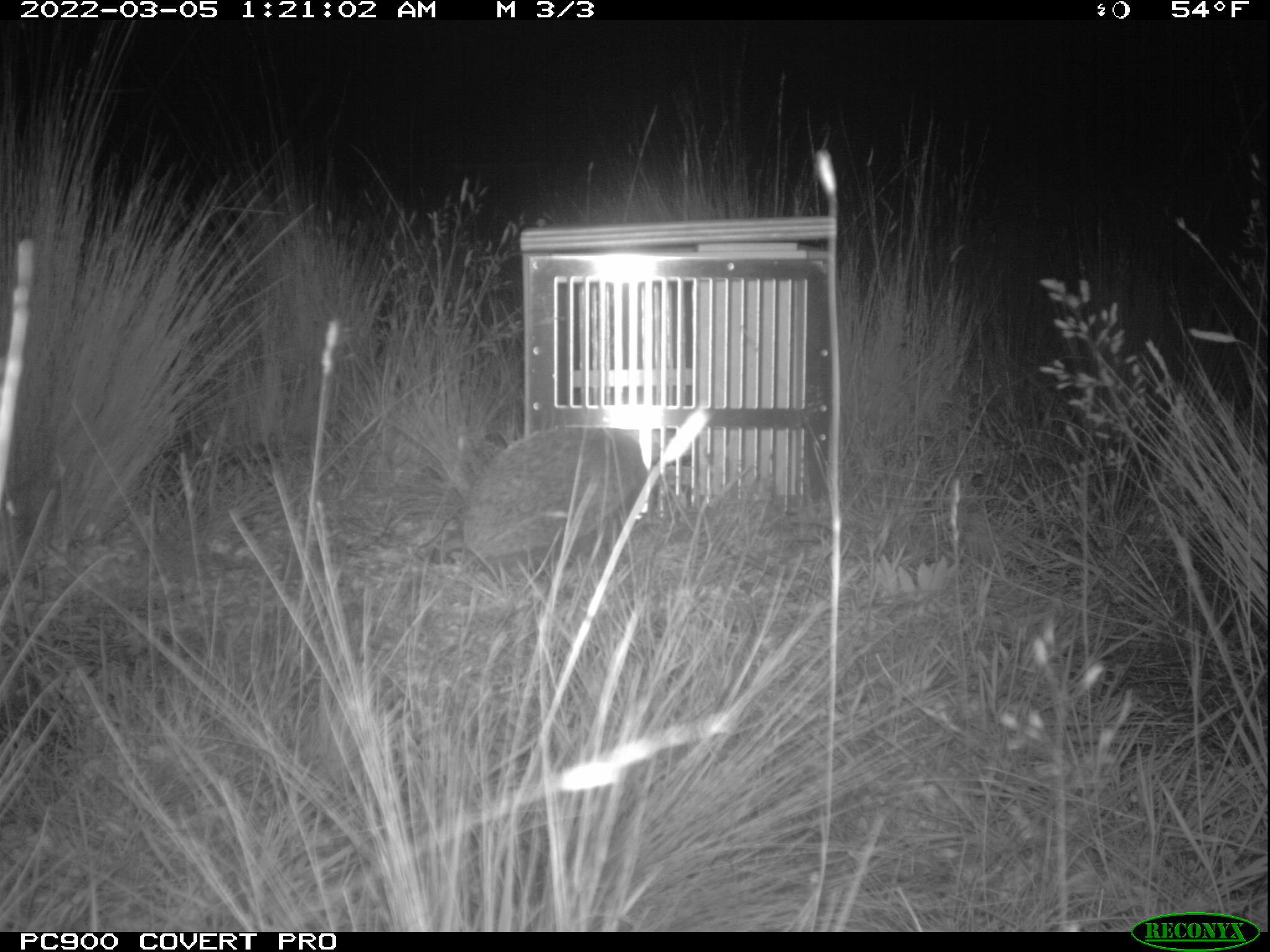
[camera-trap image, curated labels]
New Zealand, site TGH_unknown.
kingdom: Animalia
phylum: Chordata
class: Mammalia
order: Eulipotyphla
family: Erinaceidae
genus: Erinaceus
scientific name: Erinaceus europaeus europaeus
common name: european hedgehog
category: hedgehog